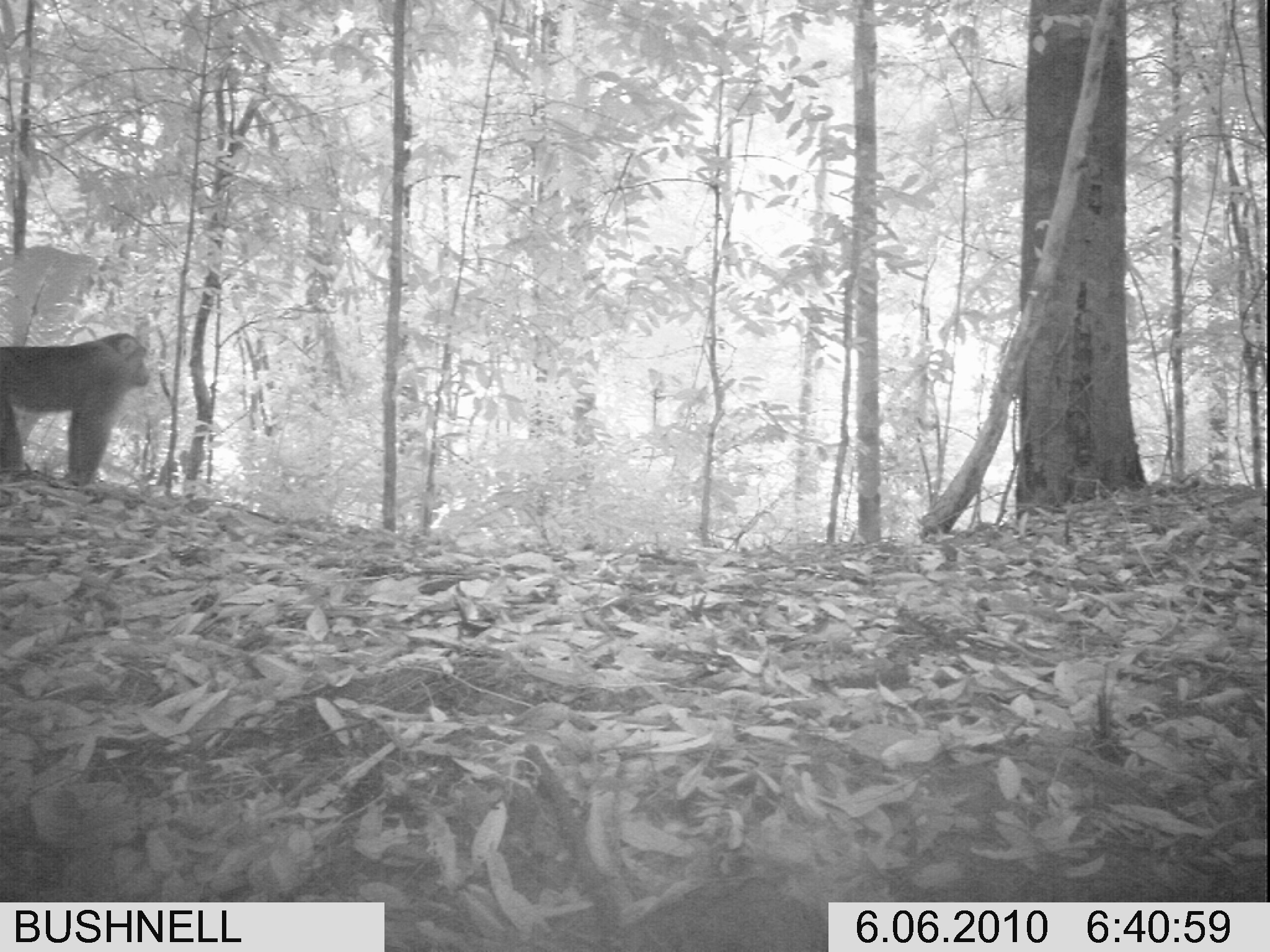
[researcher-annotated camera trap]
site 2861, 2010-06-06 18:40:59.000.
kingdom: Animalia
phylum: Chordata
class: Mammalia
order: Primates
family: Cercopithecidae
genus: Macaca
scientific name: Macaca nemestrina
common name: southern pig-tailed macaque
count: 1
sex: male